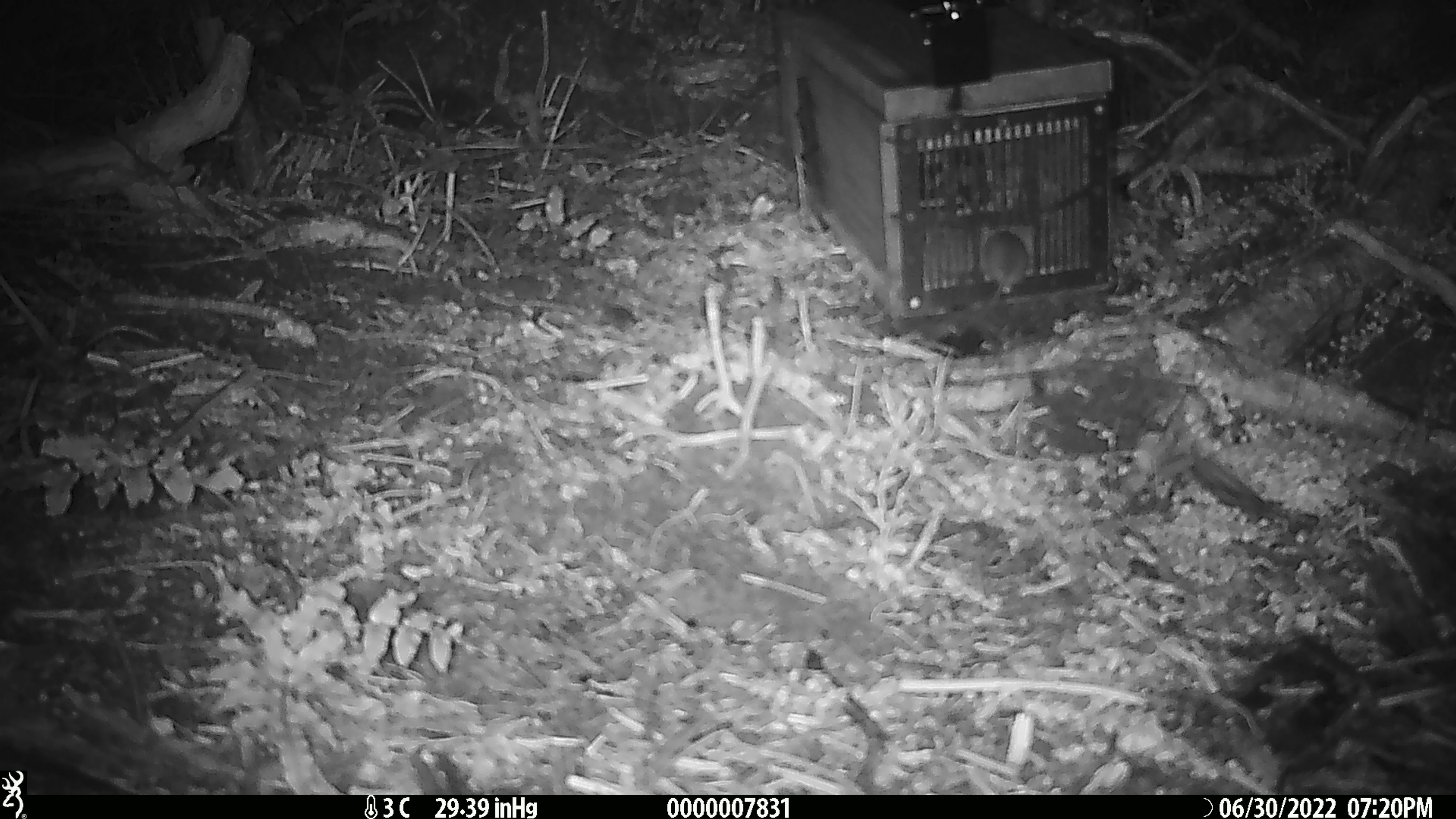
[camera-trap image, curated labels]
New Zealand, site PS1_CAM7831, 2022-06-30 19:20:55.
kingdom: Animalia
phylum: Chordata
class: Mammalia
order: Rodentia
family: Muridae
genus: Mus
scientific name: Mus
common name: mouse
Mouse (Mus).